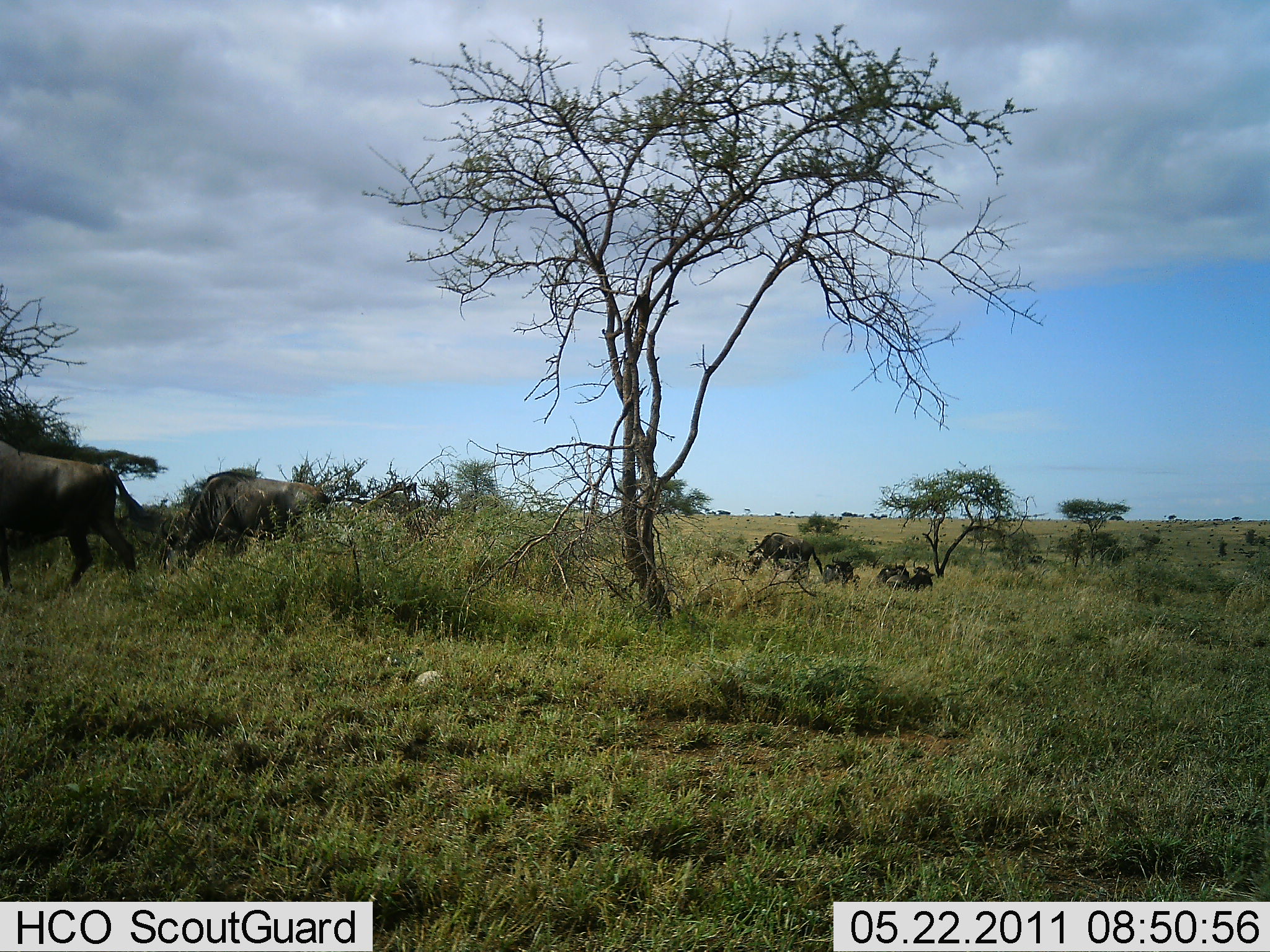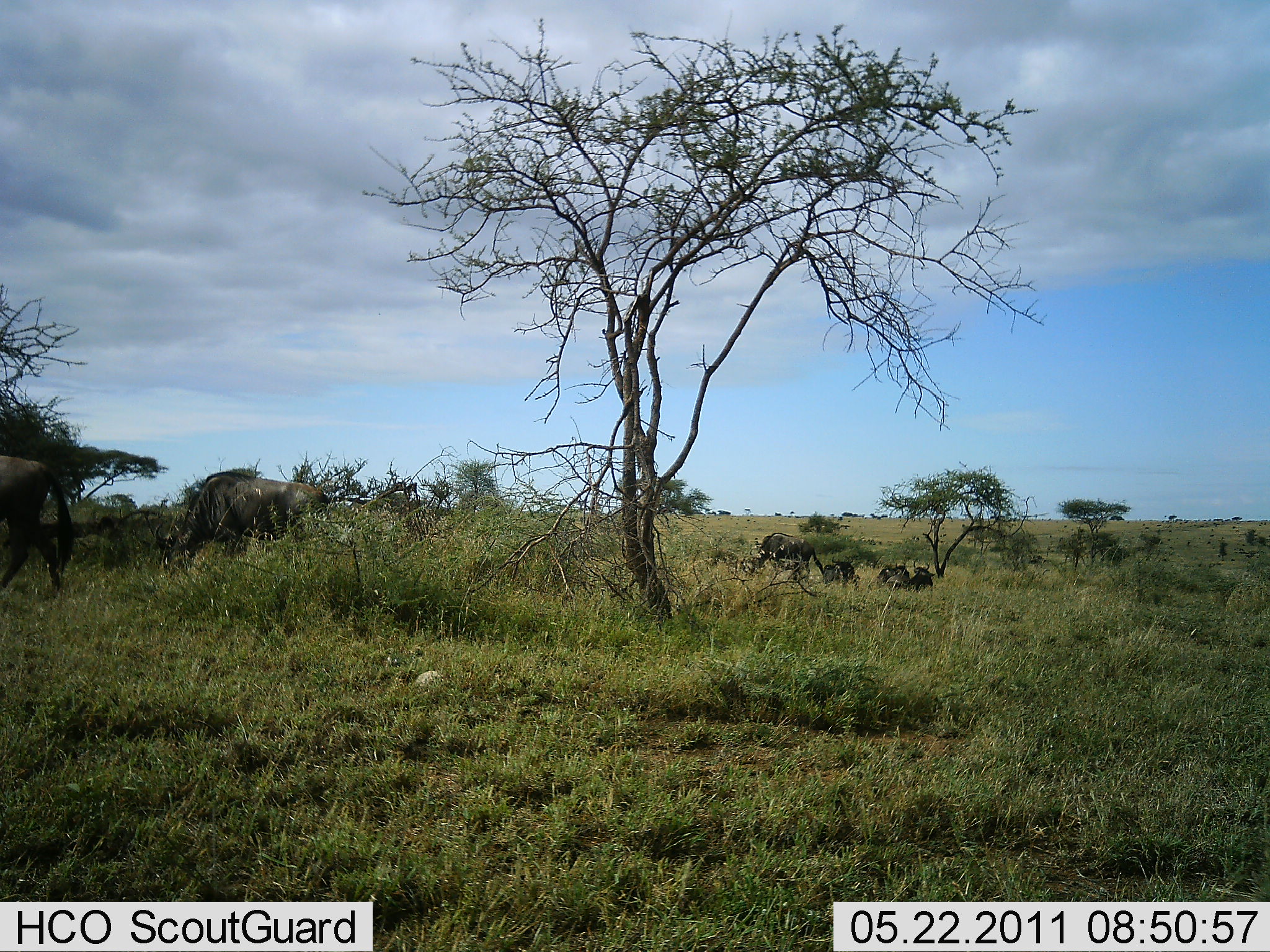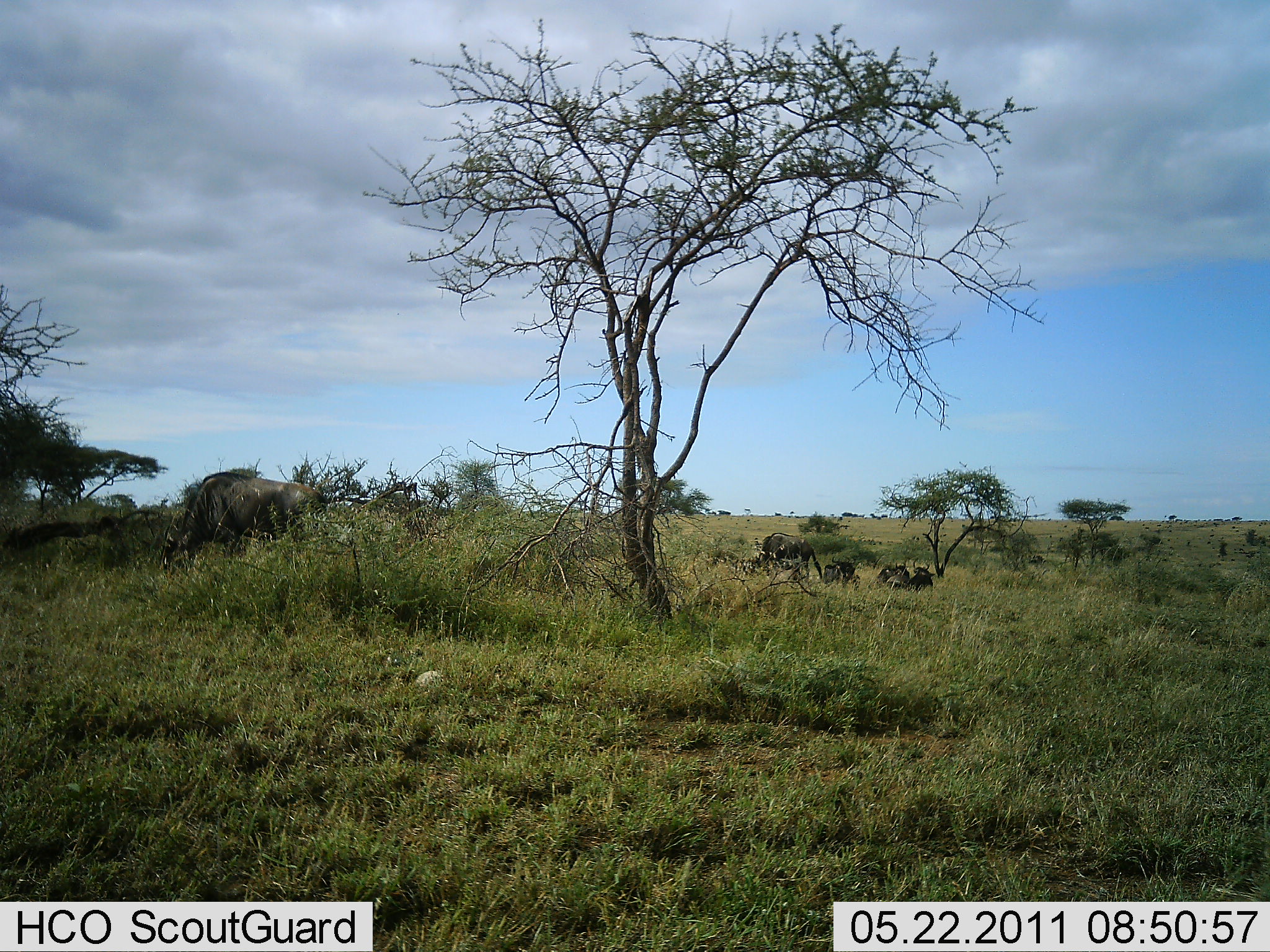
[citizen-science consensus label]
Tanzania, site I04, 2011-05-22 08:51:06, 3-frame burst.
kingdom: Animalia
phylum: Chordata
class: Mammalia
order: Artiodactyla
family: Bovidae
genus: Connochaetes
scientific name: Connochaetes taurinus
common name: blue wildebeest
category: wildebeest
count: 5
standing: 27%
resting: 18%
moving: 55%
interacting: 0%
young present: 0%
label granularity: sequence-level